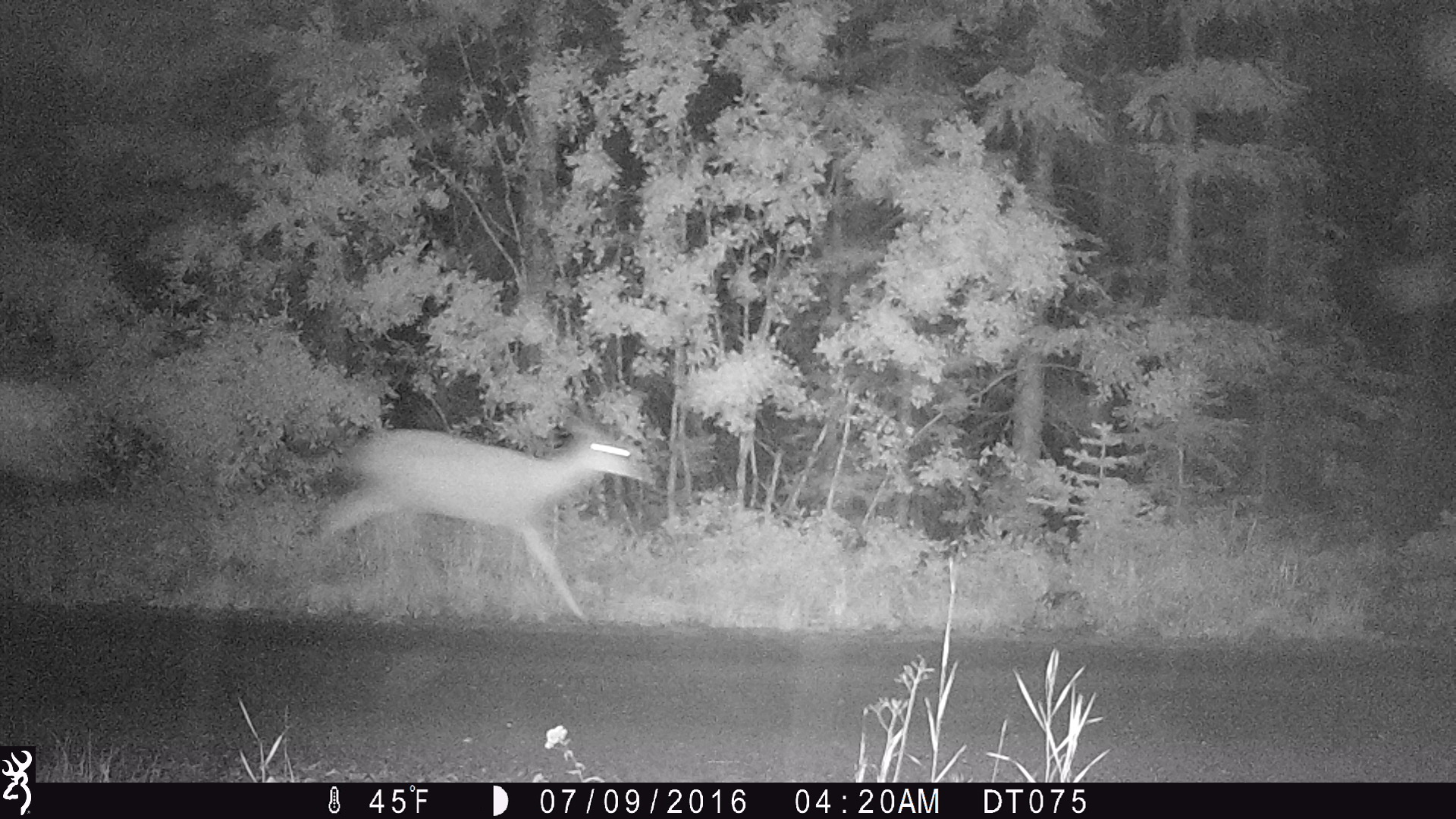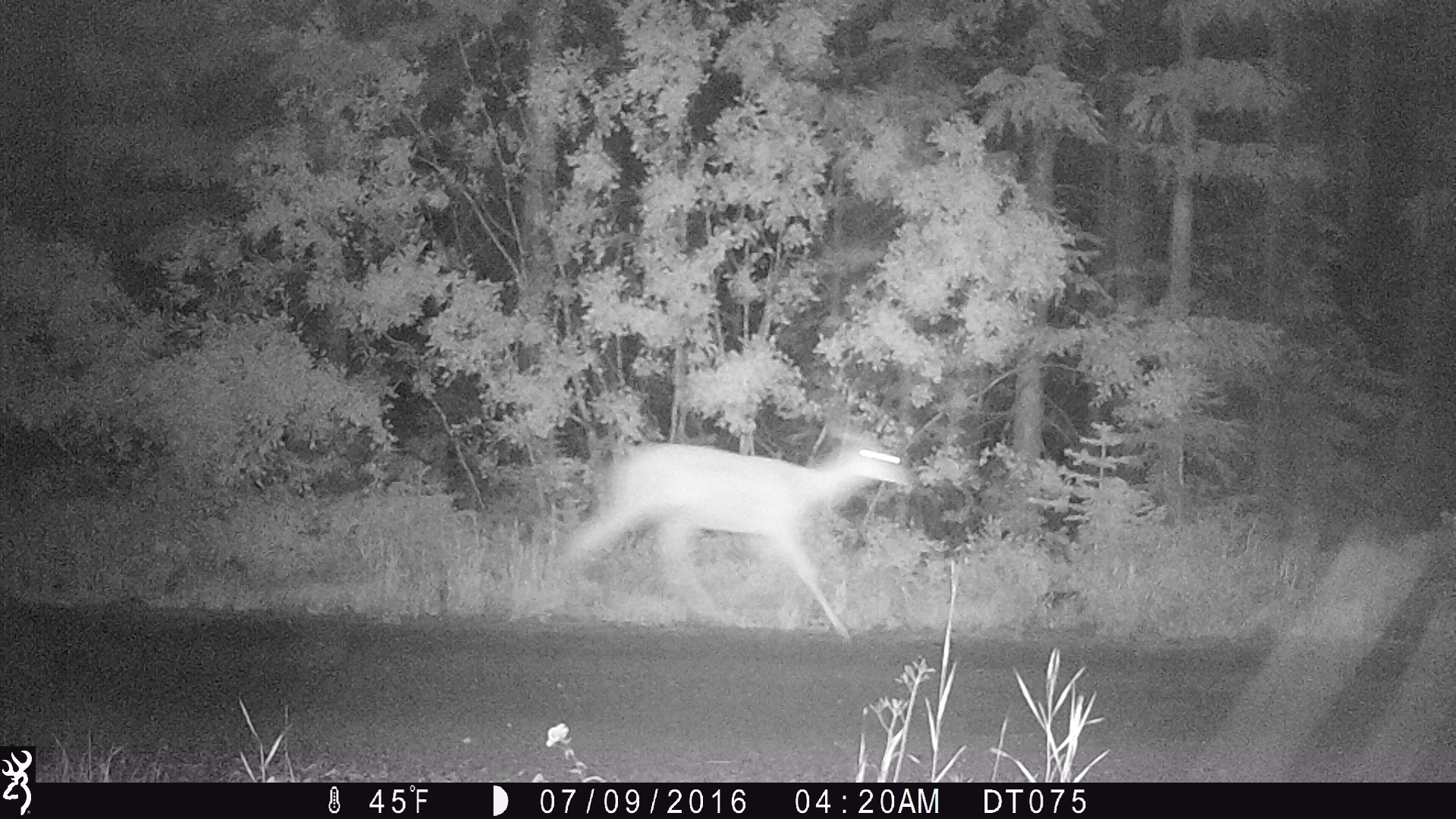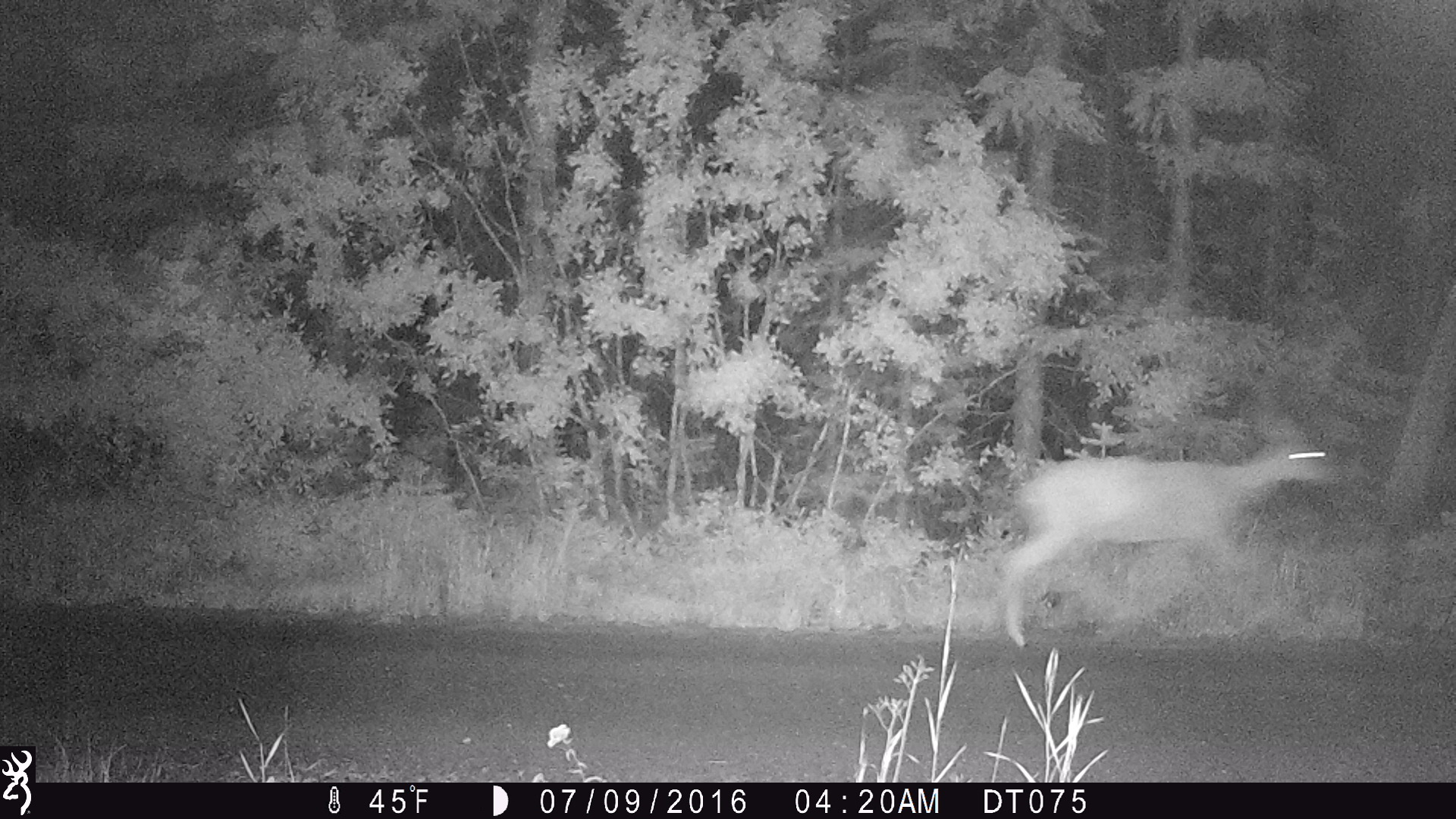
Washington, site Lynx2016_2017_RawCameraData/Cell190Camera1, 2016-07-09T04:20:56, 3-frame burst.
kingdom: Animalia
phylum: Chordata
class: Mammalia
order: Artiodactyla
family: Cervidae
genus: Odocoileus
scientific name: Odocoileus hemionus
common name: mule deer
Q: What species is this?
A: Odocoileus hemionus (mule deer).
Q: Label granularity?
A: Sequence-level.